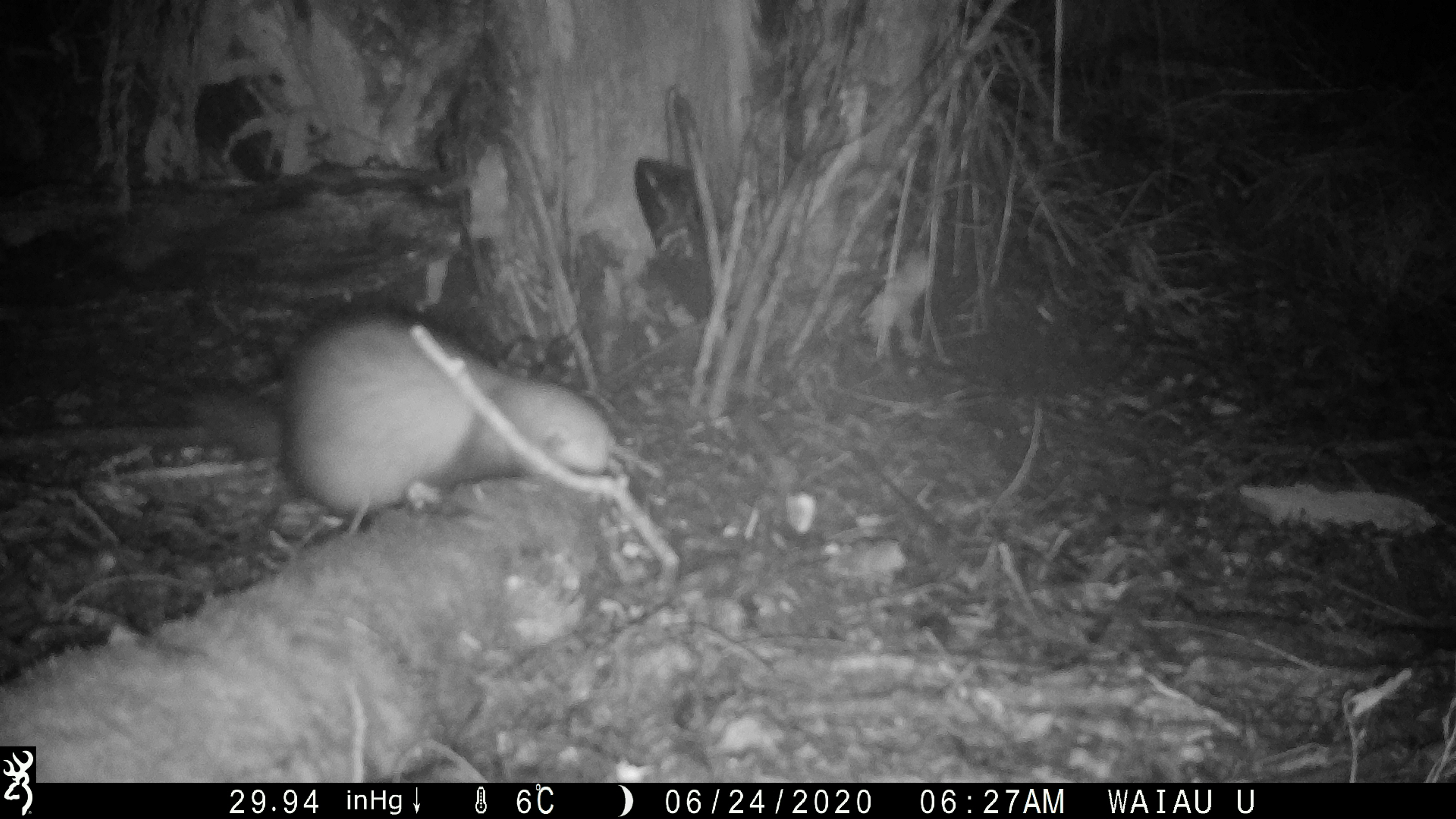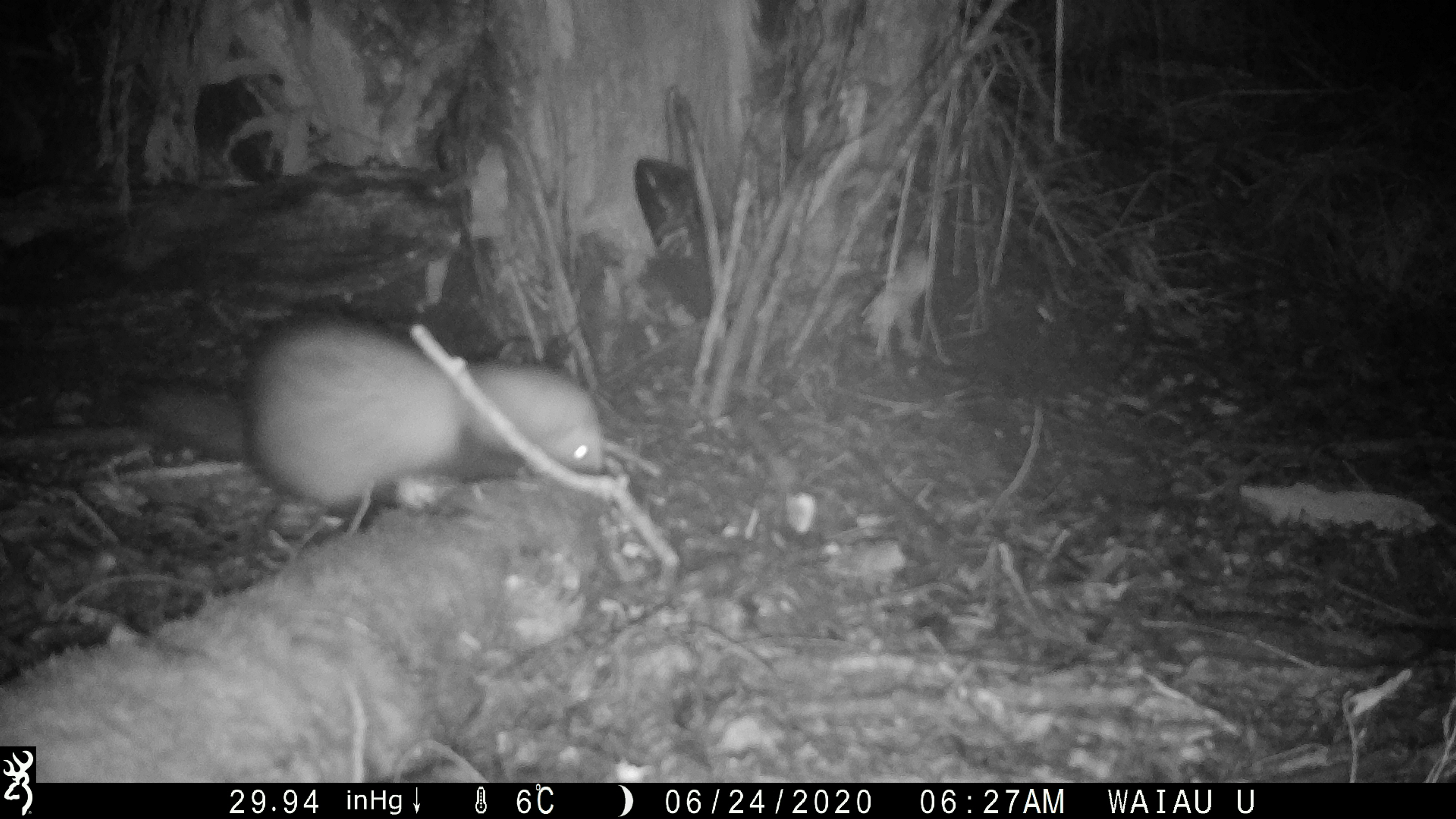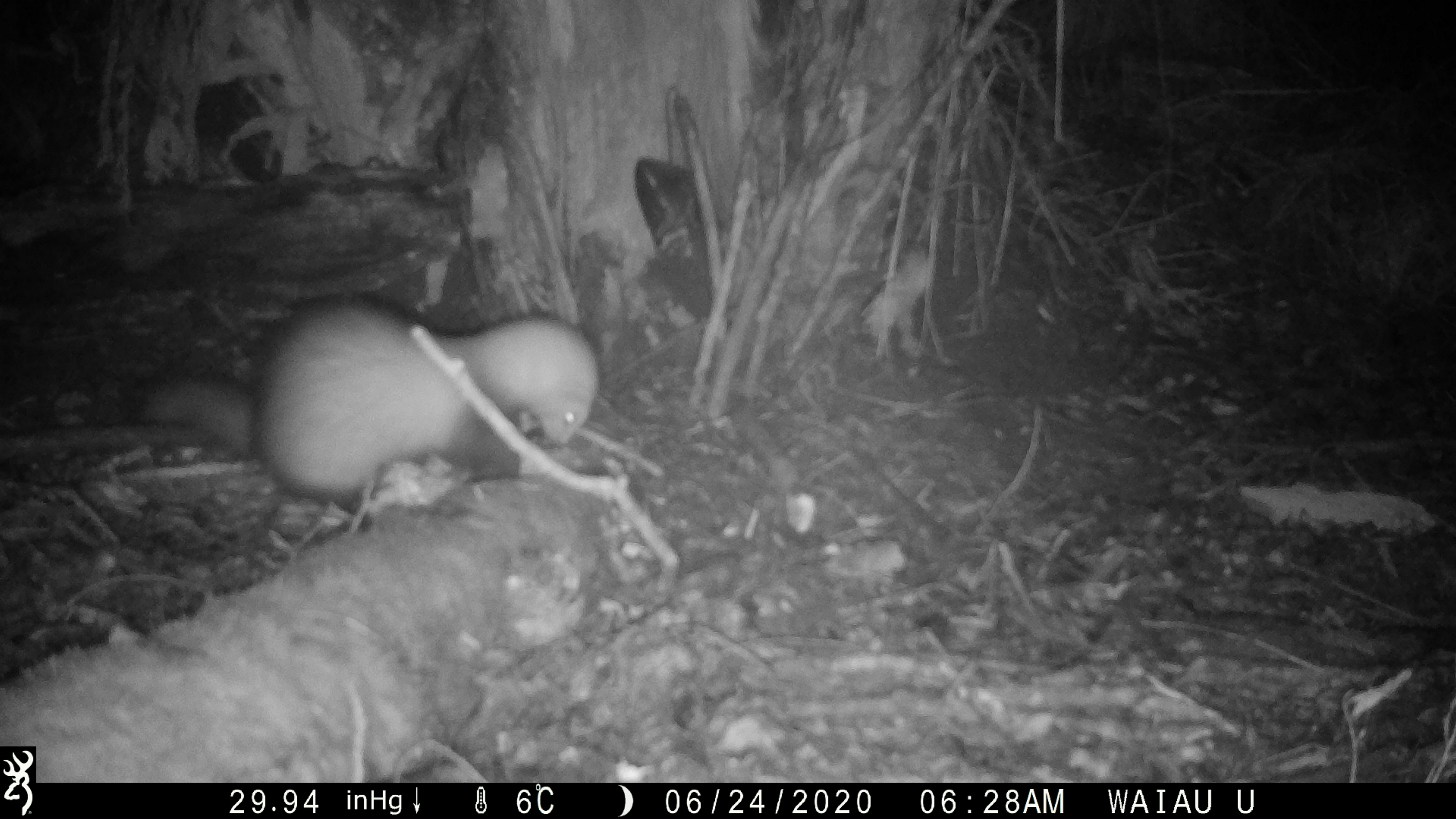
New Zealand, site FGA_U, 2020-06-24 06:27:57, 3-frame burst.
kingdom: Animalia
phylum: Chordata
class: Mammalia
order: Carnivora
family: Mustelidae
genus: Mustela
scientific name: Mustela furo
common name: ferret